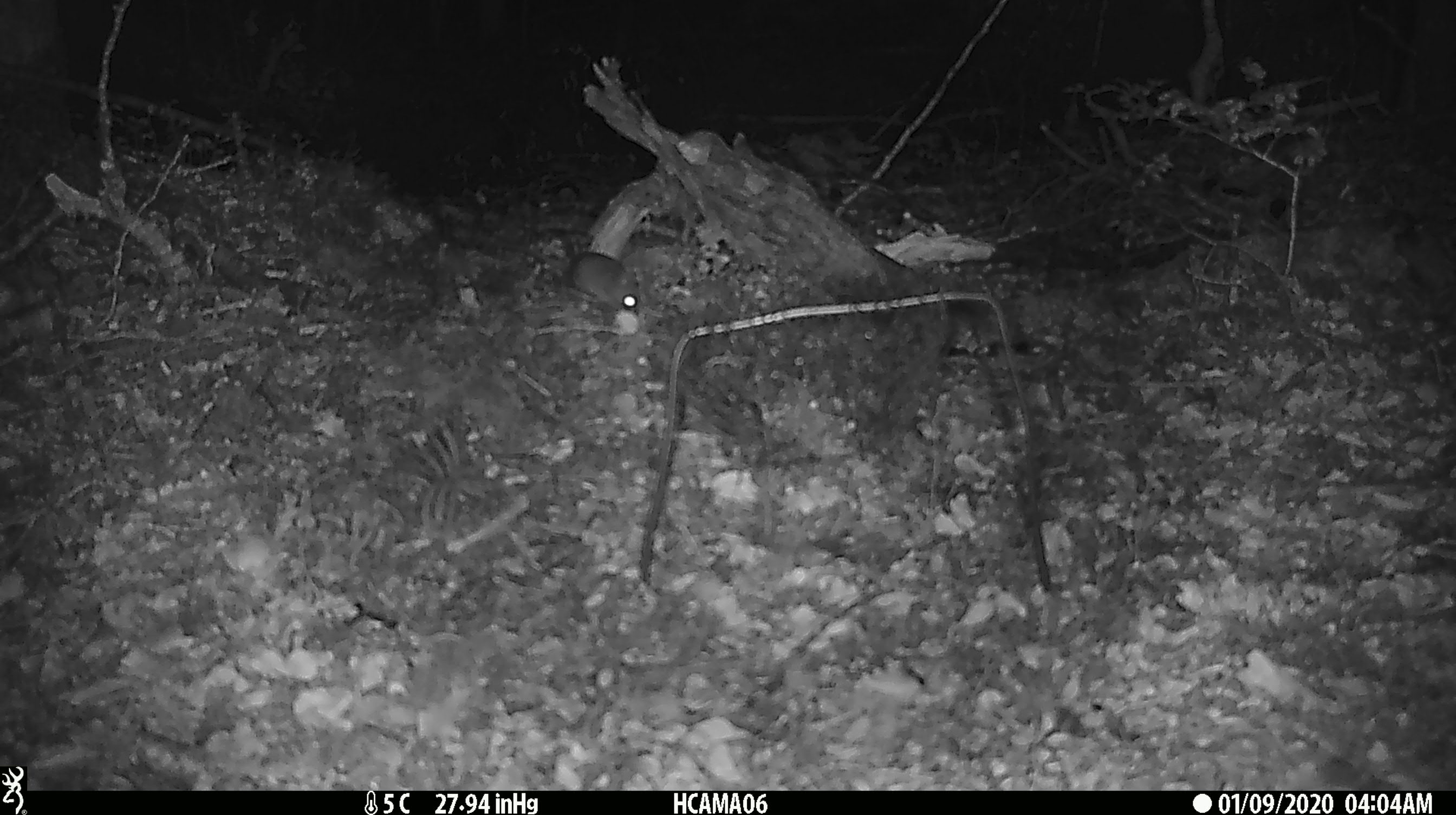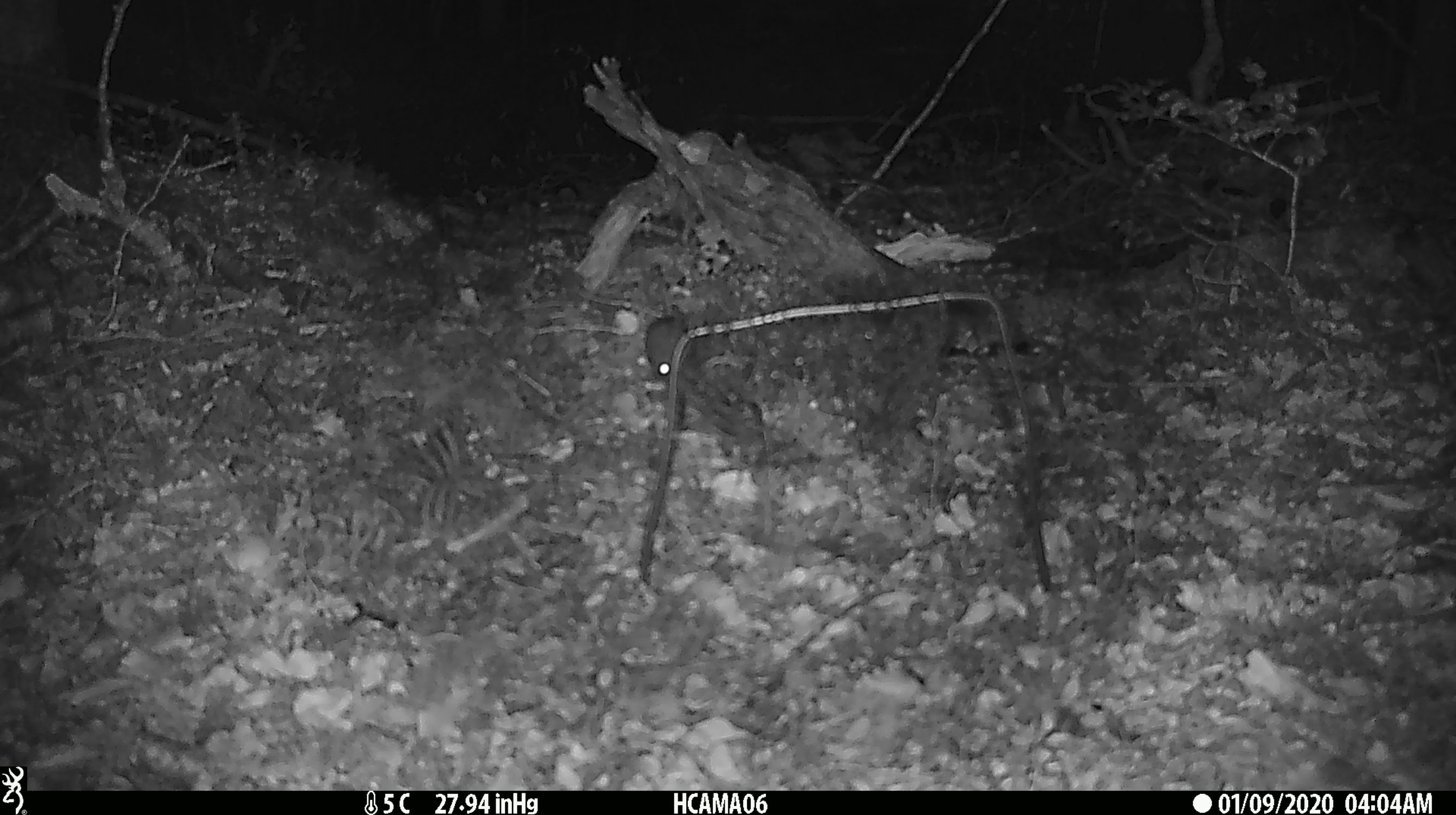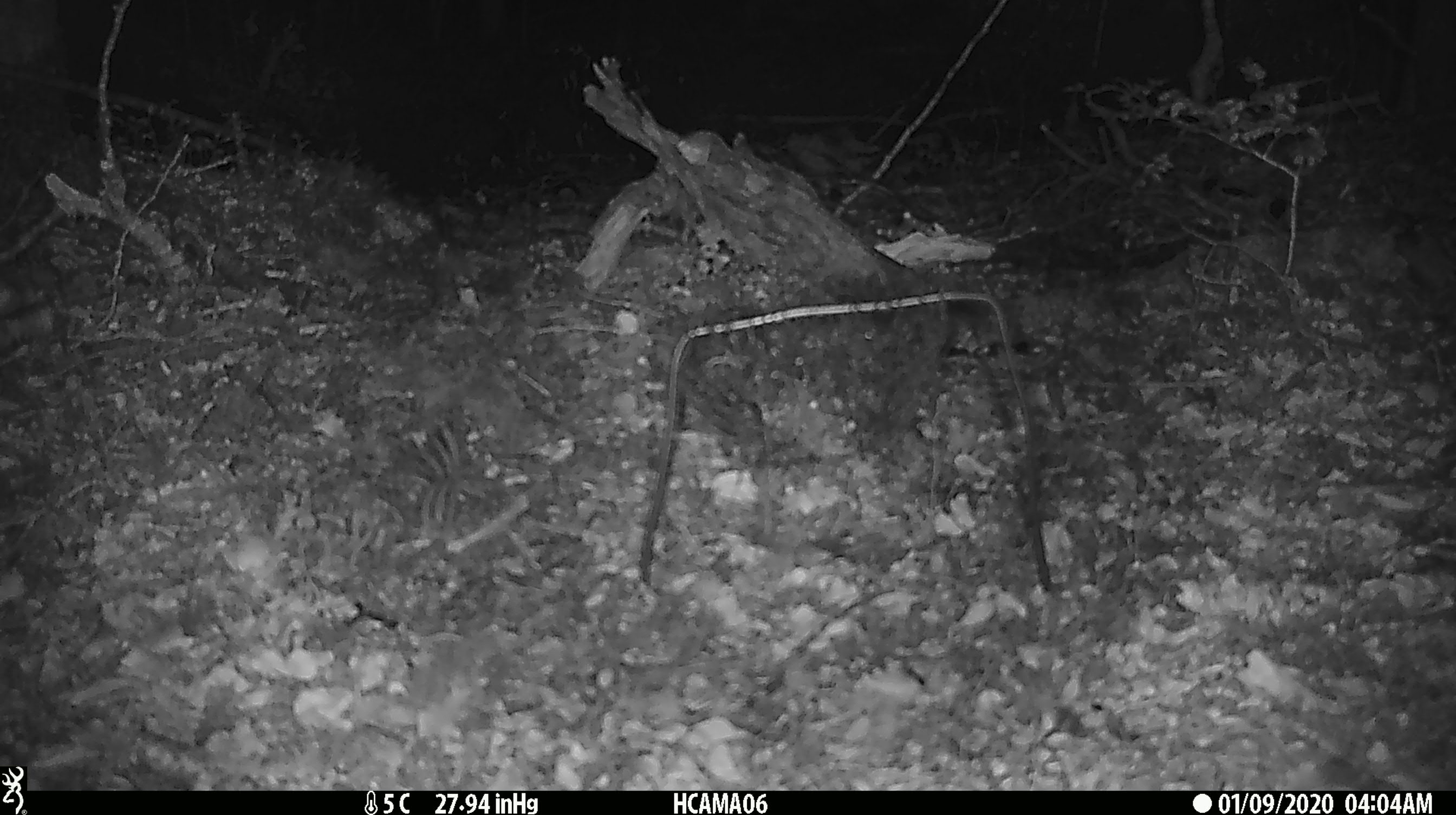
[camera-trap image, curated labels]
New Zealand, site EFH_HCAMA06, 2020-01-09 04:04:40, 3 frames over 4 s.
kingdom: Animalia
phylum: Chordata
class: Mammalia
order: Rodentia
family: Muridae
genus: Mus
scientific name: Mus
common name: mouse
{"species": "mouse (Mus)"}